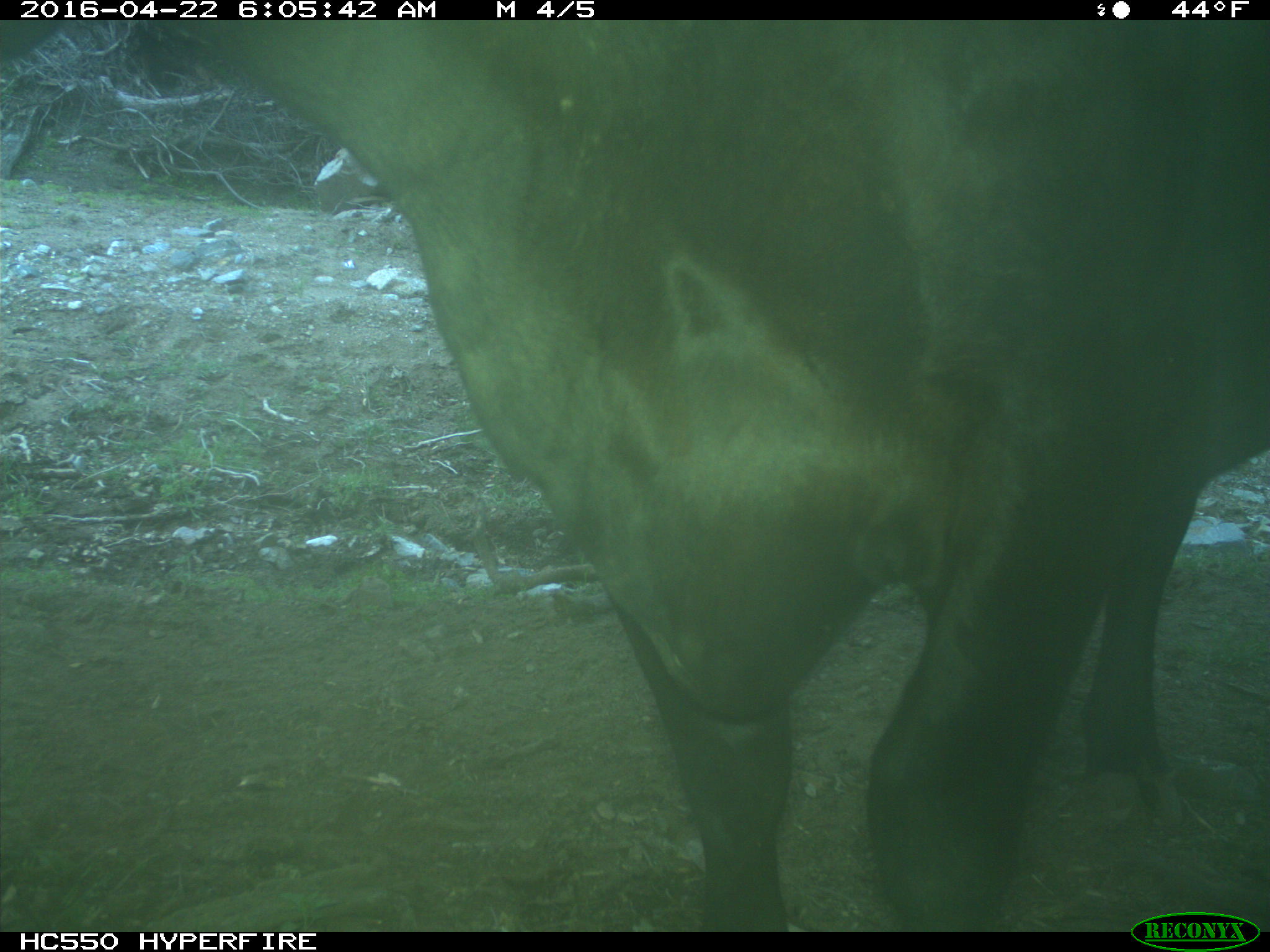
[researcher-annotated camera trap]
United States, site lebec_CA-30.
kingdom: Animalia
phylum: Chordata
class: Mammalia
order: Artiodactyla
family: Bovidae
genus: Bos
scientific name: Bos taurus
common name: domestic cow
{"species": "Bos taurus (domestic cow)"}